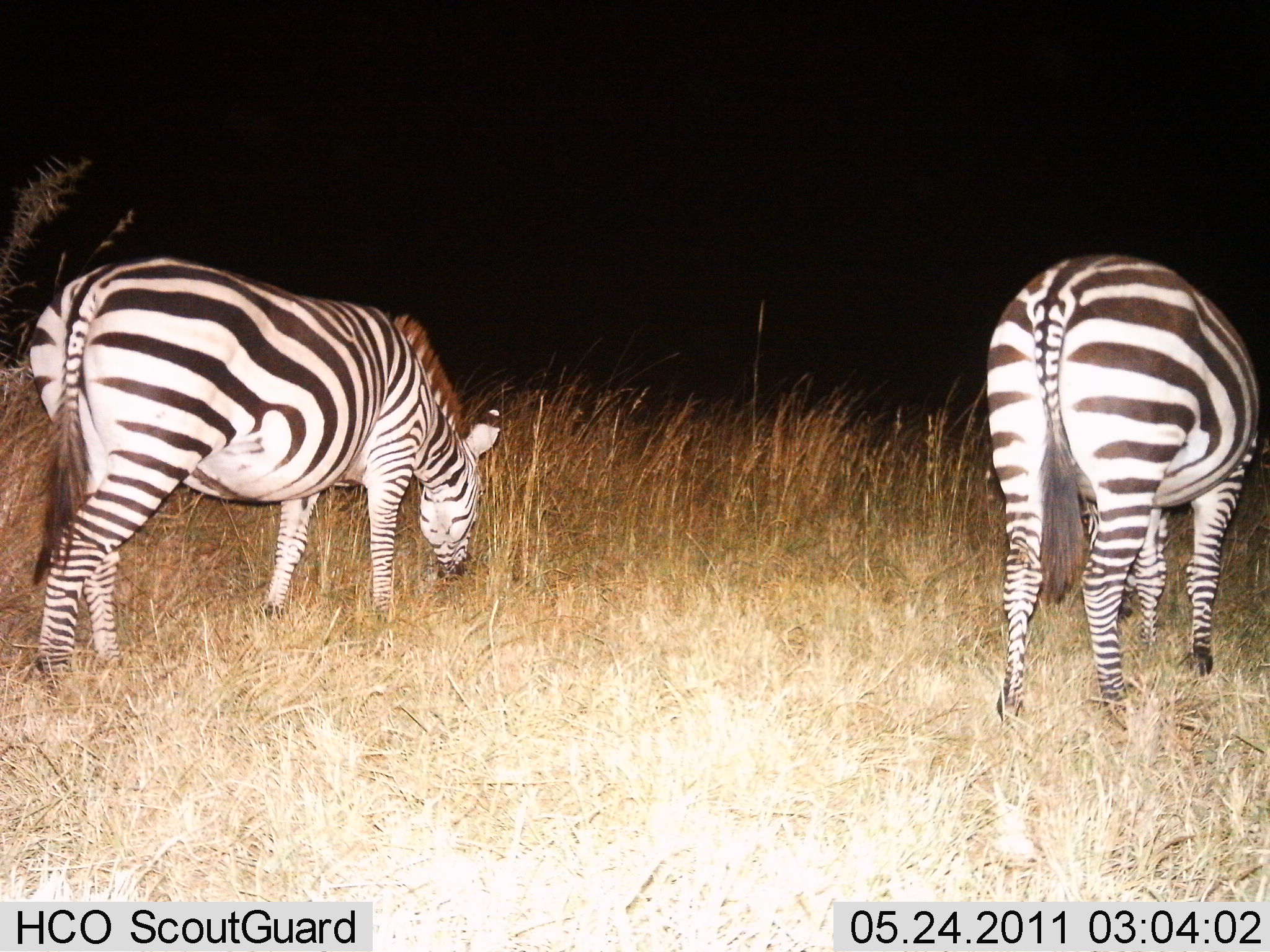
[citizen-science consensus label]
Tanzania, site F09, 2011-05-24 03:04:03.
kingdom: Animalia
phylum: Chordata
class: Mammalia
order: Perissodactyla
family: Equidae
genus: Equus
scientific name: Equus quagga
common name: plains zebra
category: zebra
Zebra (plains zebra) (Equus quagga), count 2. Behavior (volunteer vote fractions): standing 36%, resting 0%, moving 0%, interacting 0%. Young present (vote fraction): 0%. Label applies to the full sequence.